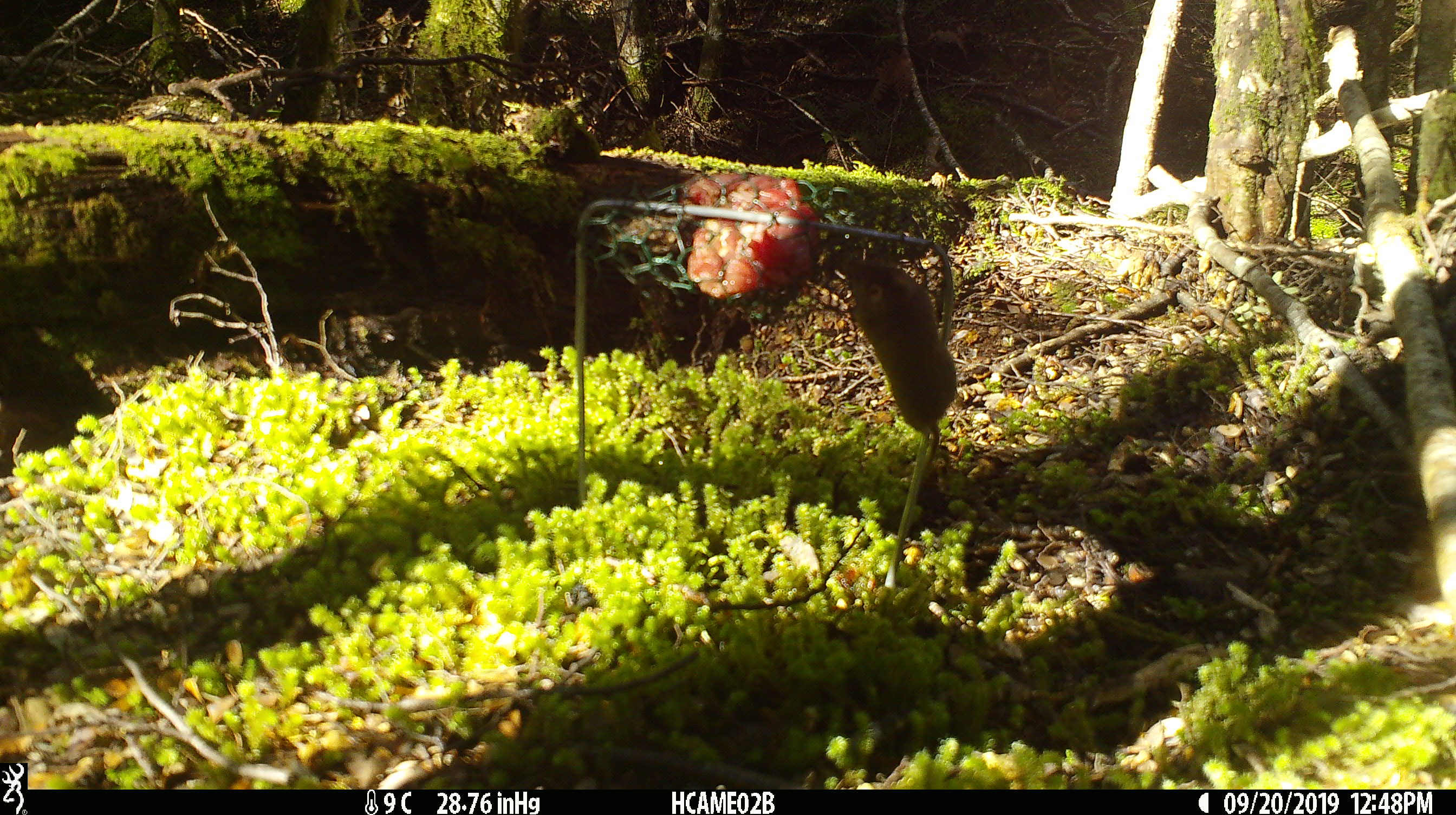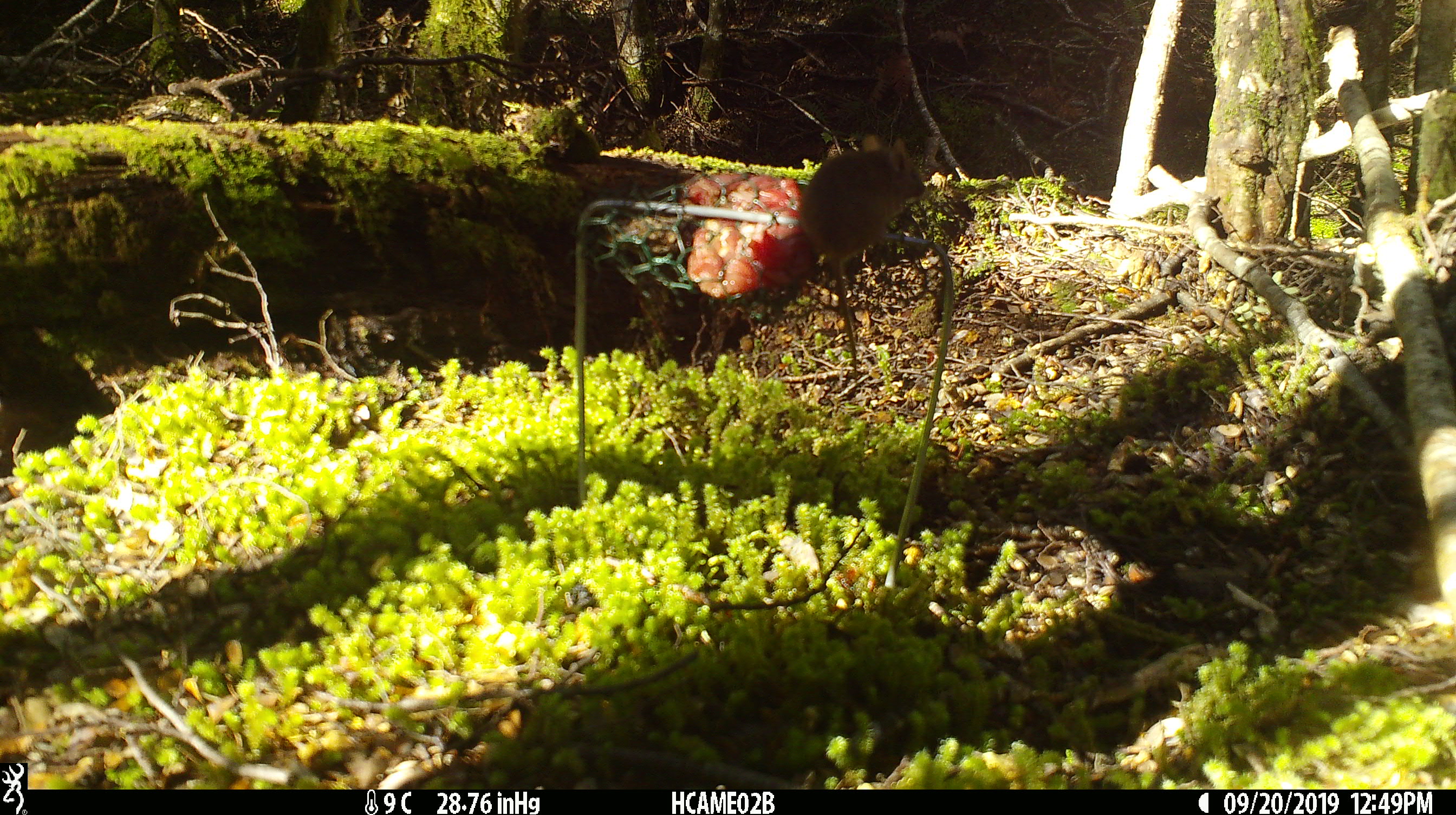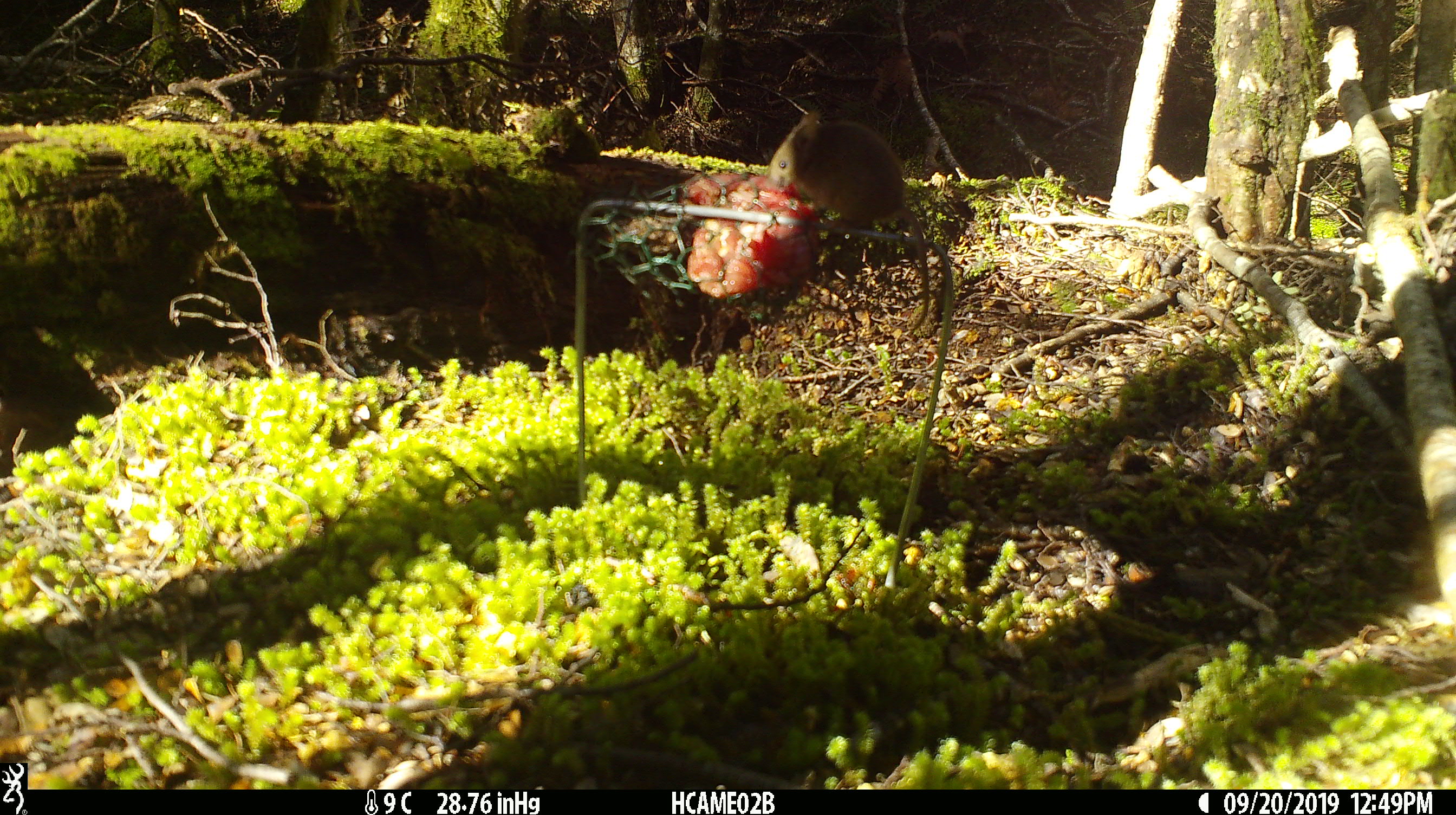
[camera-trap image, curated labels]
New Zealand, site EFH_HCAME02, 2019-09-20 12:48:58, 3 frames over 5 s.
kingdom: Animalia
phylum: Chordata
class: Mammalia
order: Rodentia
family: Muridae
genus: Mus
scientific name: Mus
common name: mouse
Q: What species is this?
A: Mouse (Mus).